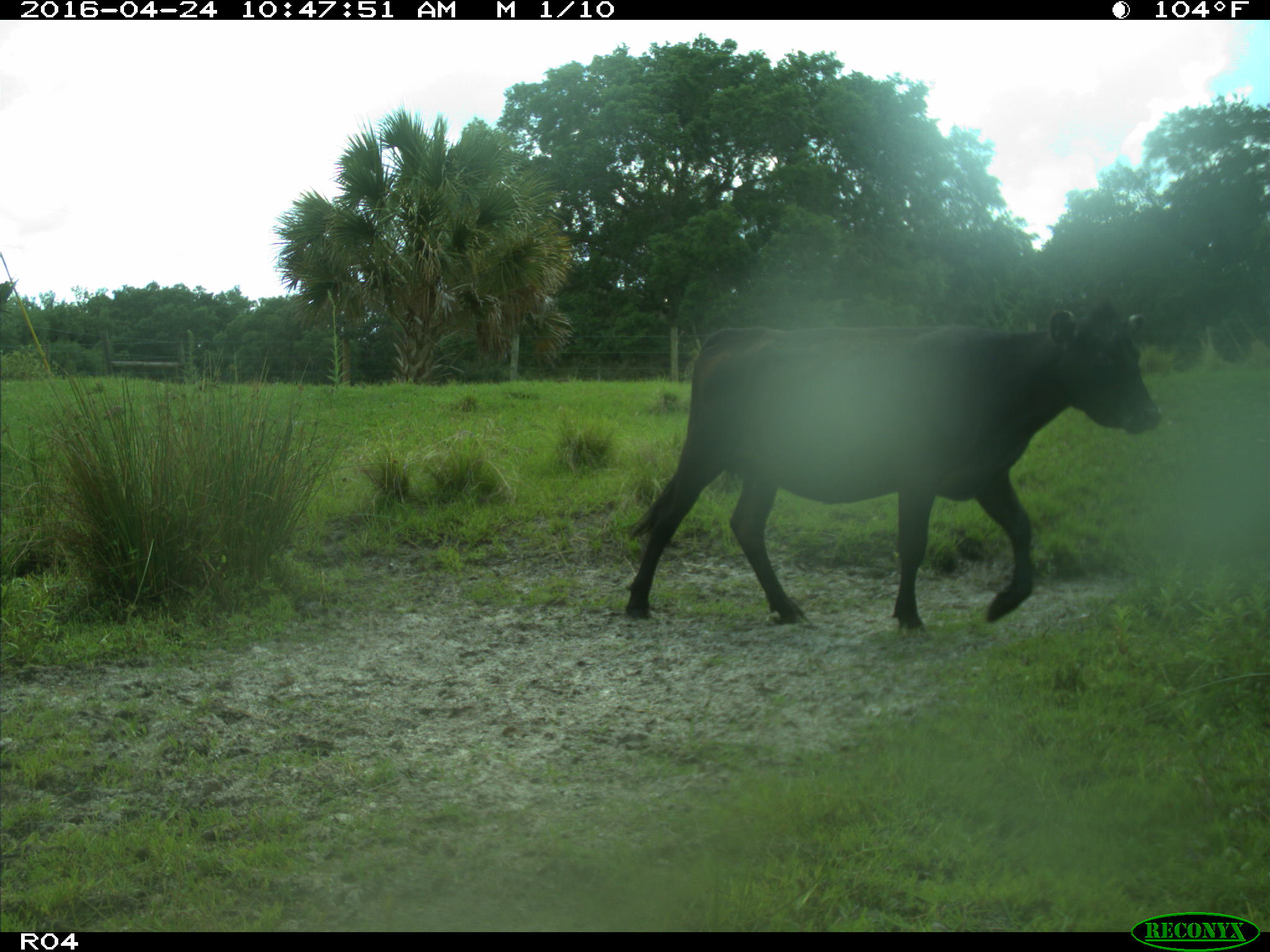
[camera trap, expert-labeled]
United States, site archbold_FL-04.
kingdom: Animalia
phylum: Chordata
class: Mammalia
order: Artiodactyla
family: Bovidae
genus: Bos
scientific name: Bos taurus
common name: domestic cow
Bos taurus (domestic cow).